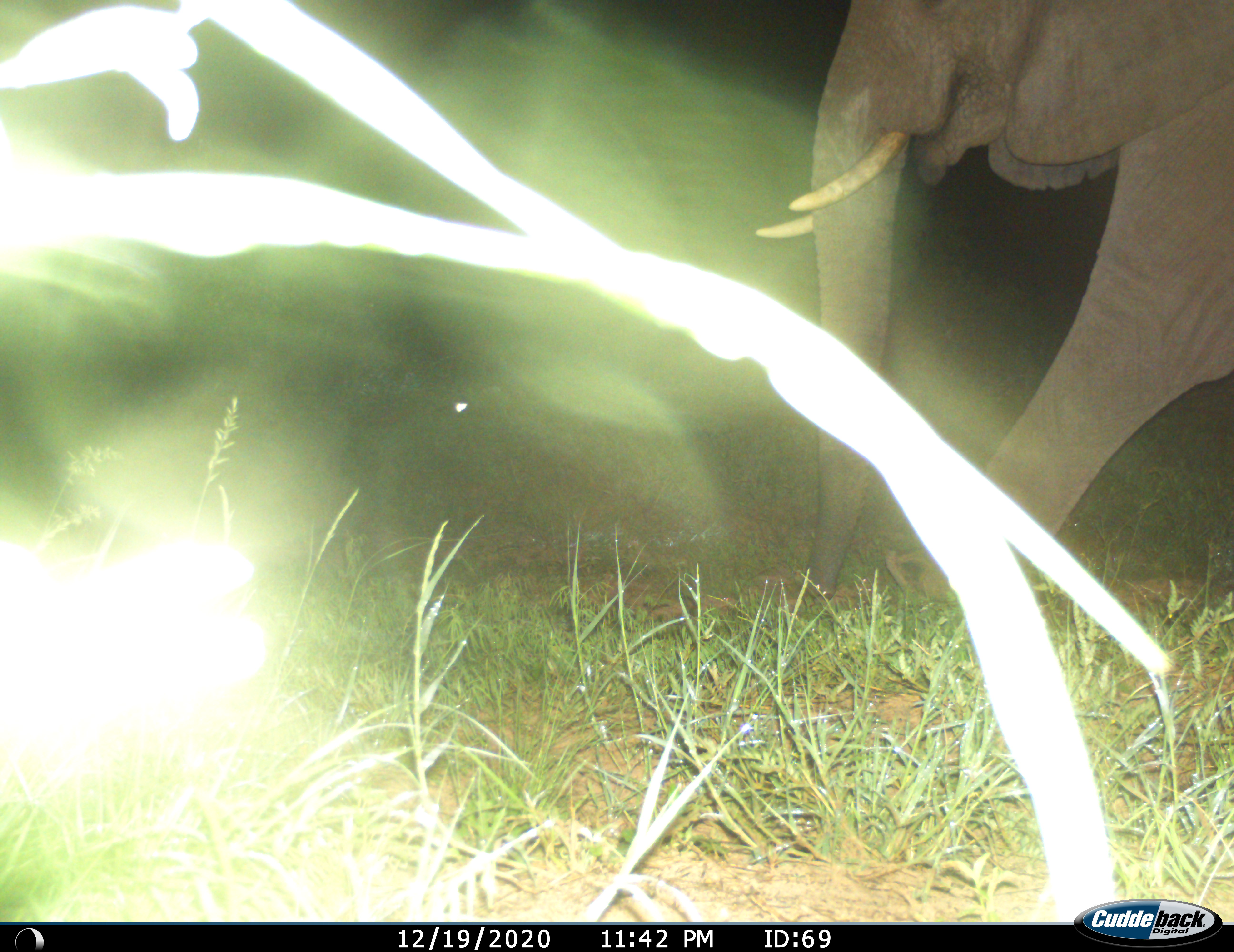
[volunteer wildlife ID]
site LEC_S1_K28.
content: unidentified animal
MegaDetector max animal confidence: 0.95